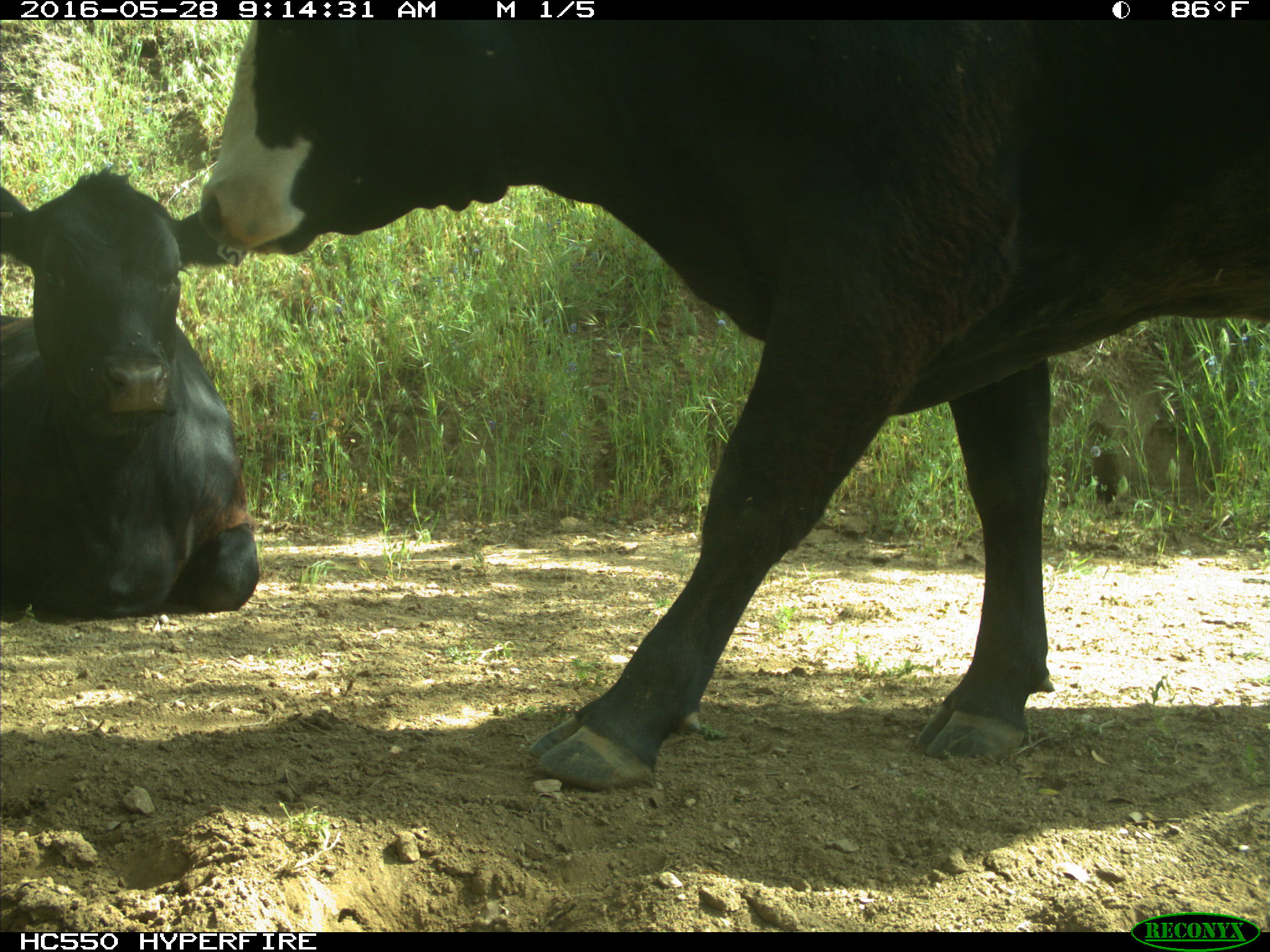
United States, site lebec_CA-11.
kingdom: Animalia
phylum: Chordata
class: Mammalia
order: Artiodactyla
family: Bovidae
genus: Bos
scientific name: Bos taurus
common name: domestic cow